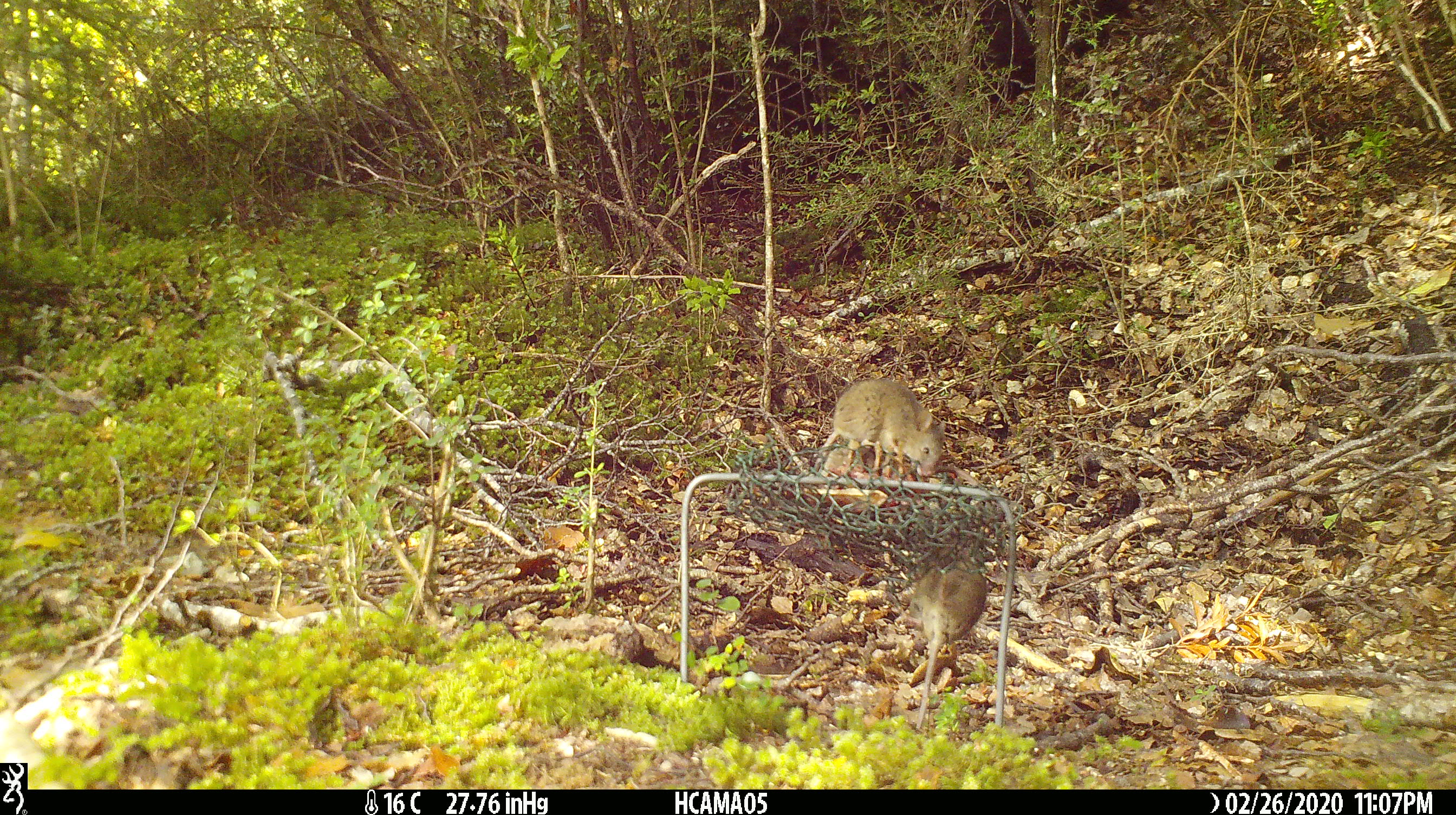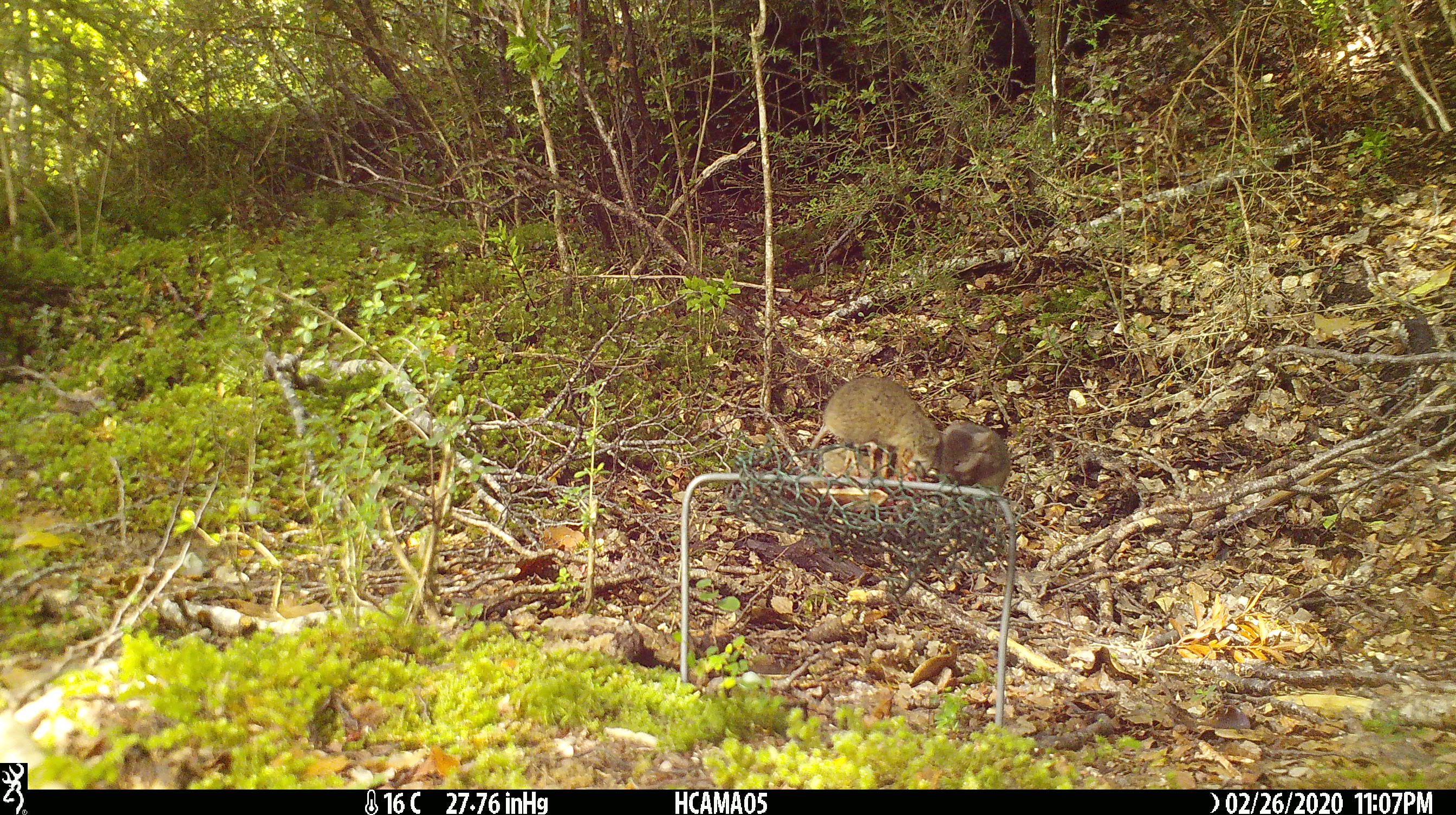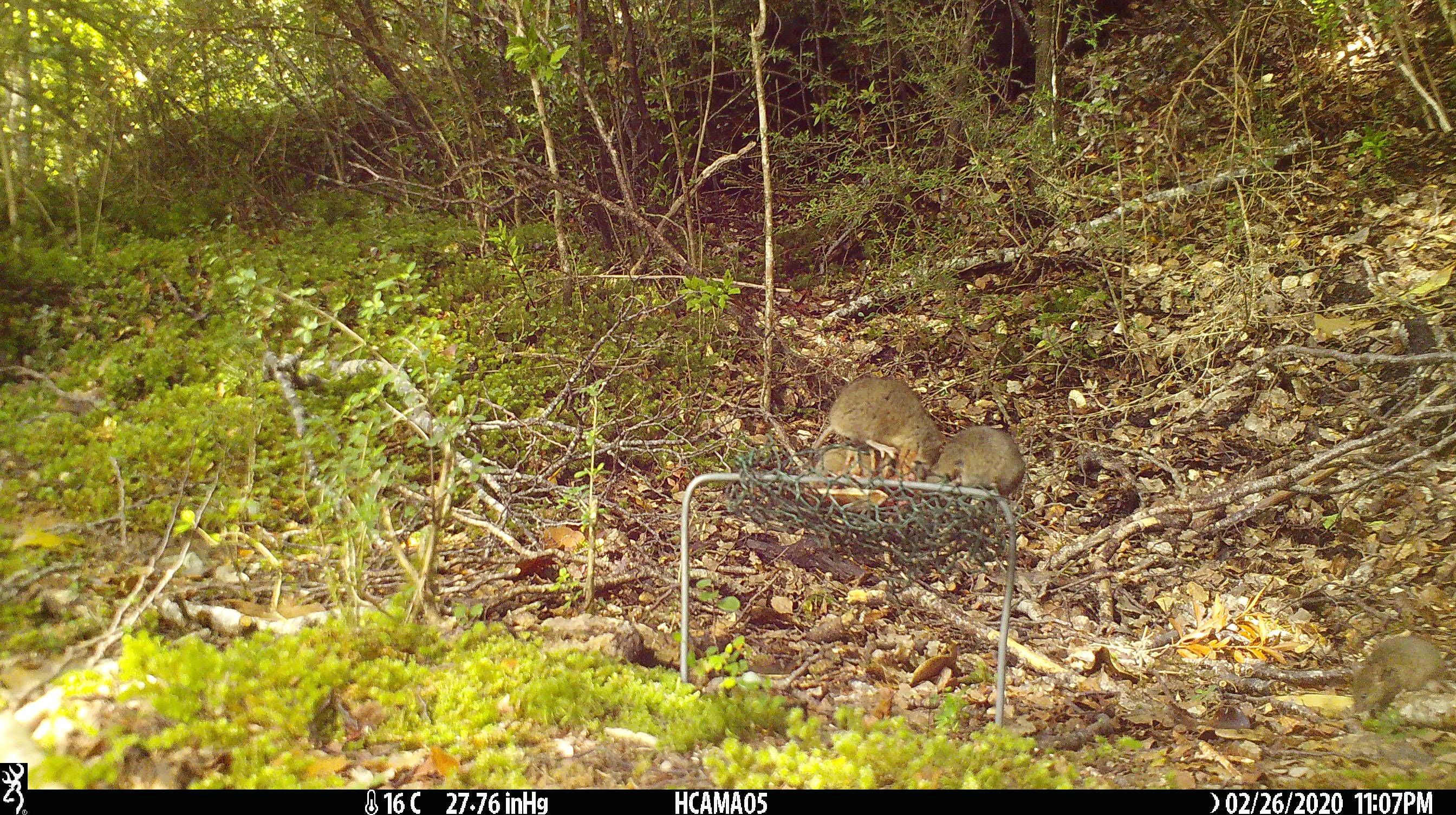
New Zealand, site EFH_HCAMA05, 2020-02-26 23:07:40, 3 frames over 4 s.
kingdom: Animalia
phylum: Chordata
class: Mammalia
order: Rodentia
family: Muridae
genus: Mus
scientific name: Mus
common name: mouse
Mouse (Mus).